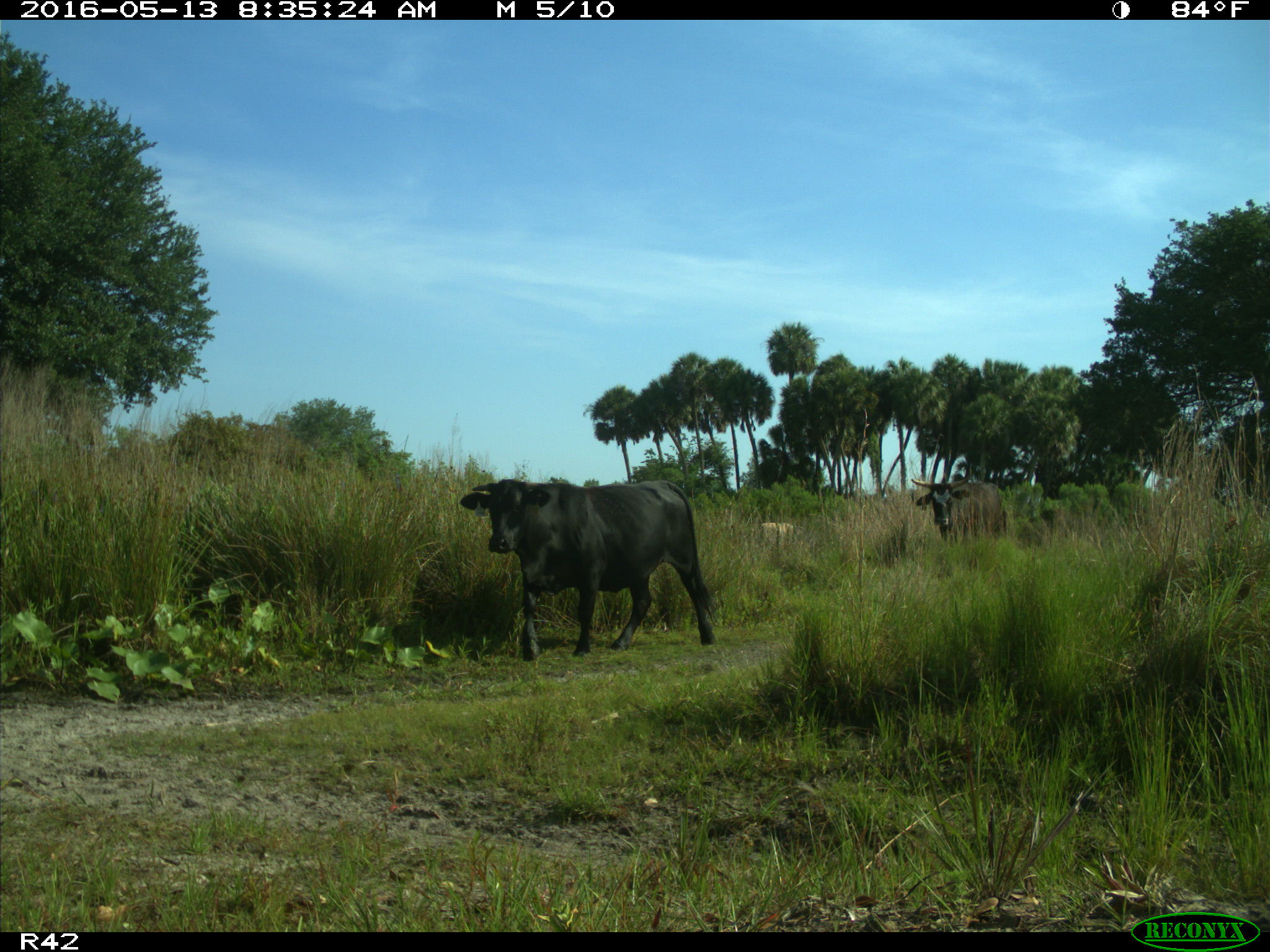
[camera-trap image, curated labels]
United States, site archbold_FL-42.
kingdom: Animalia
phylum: Chordata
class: Mammalia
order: Artiodactyla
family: Bovidae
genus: Bos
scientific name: Bos taurus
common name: domestic cow